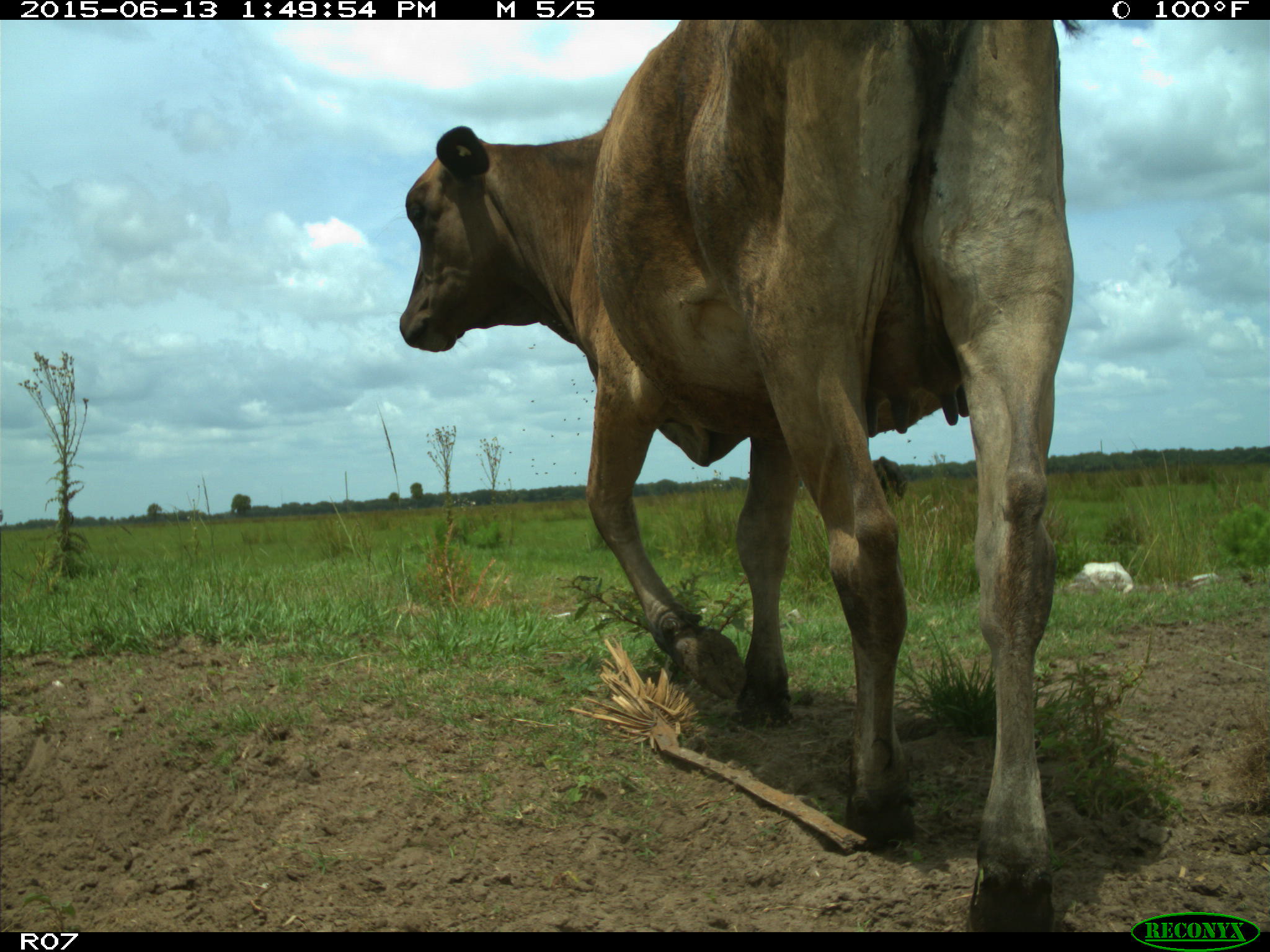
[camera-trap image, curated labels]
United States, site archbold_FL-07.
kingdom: Animalia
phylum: Chordata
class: Mammalia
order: Artiodactyla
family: Bovidae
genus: Bos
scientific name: Bos taurus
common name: domestic cow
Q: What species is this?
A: Bos taurus (domestic cow).